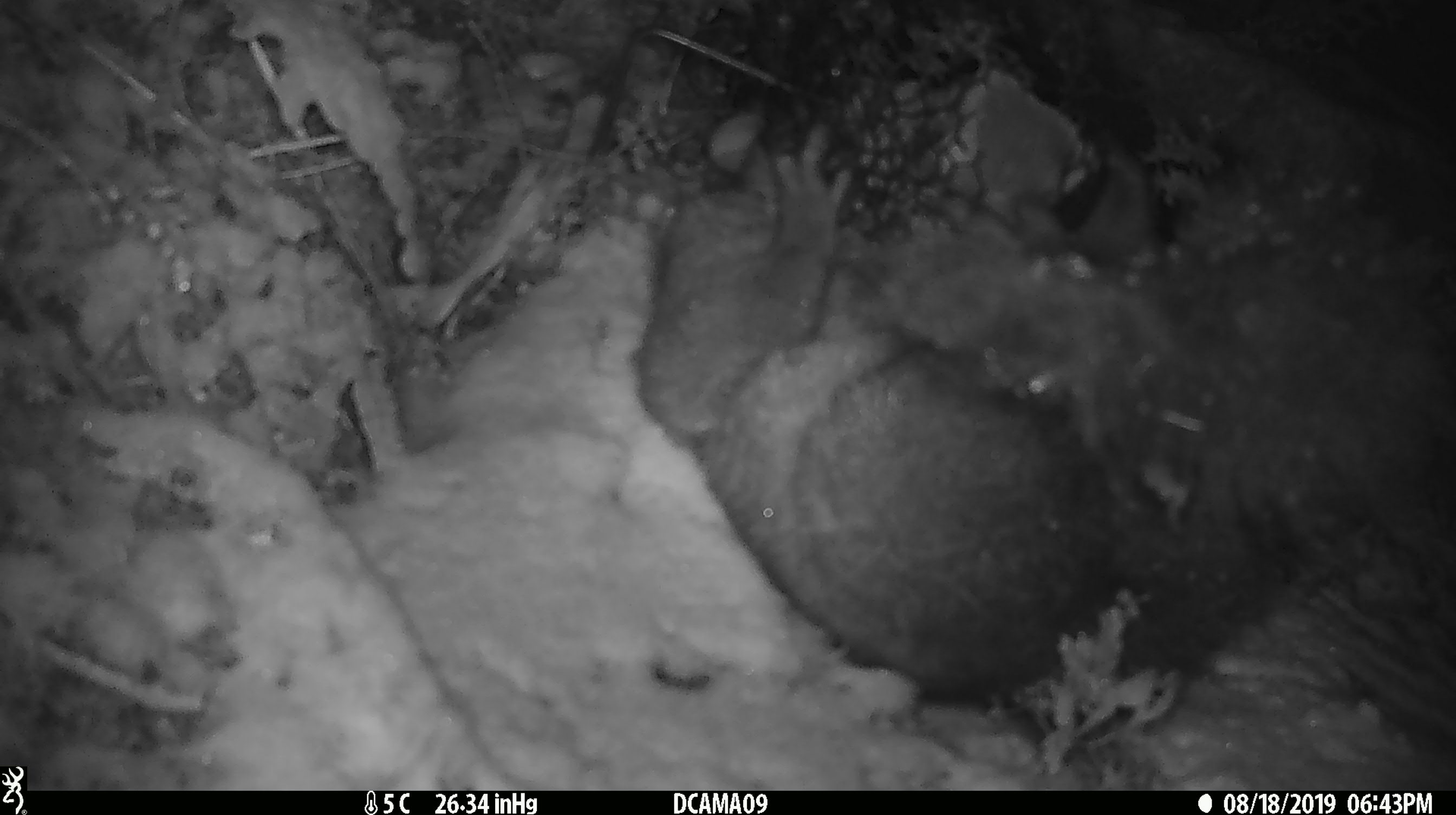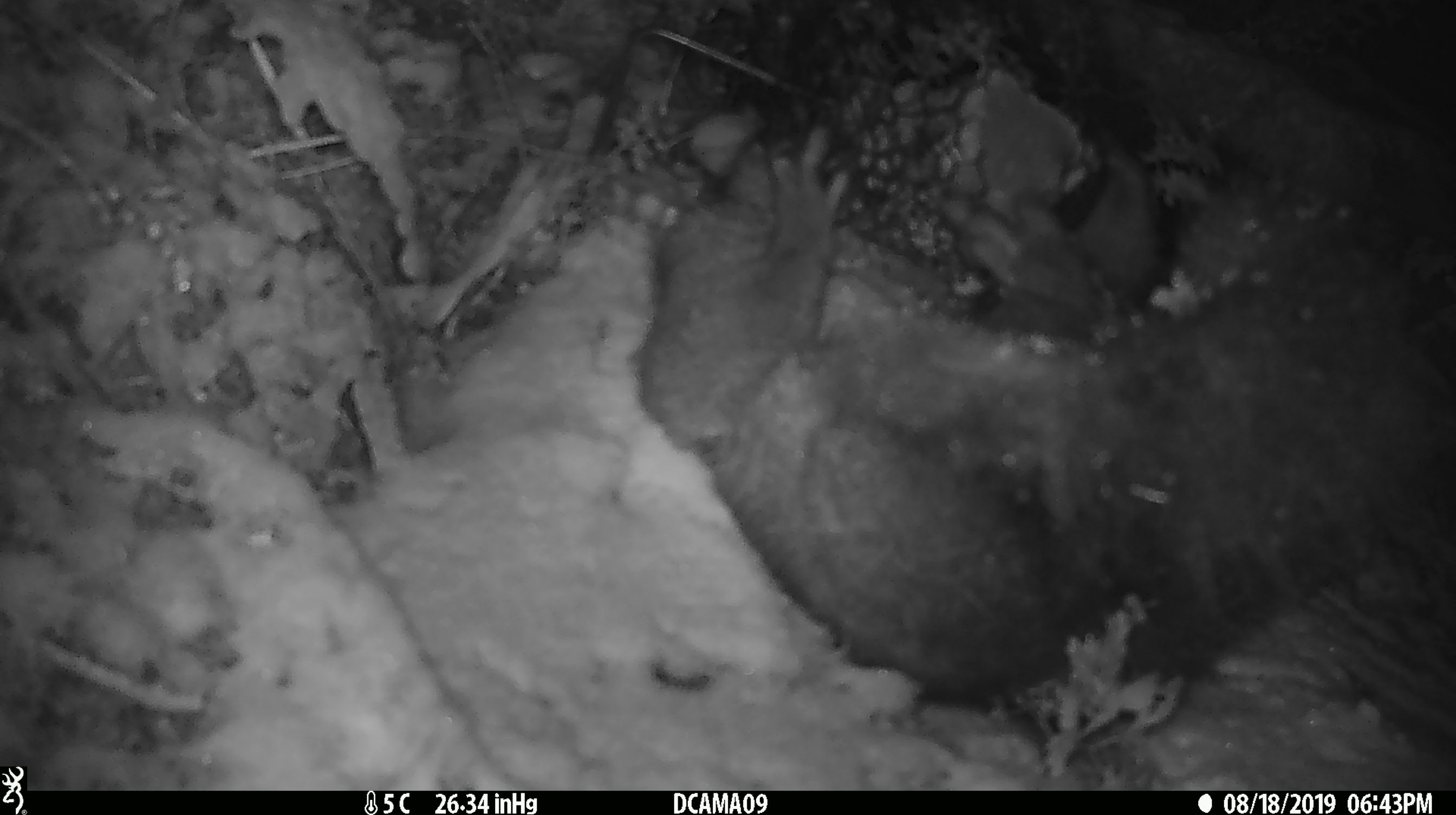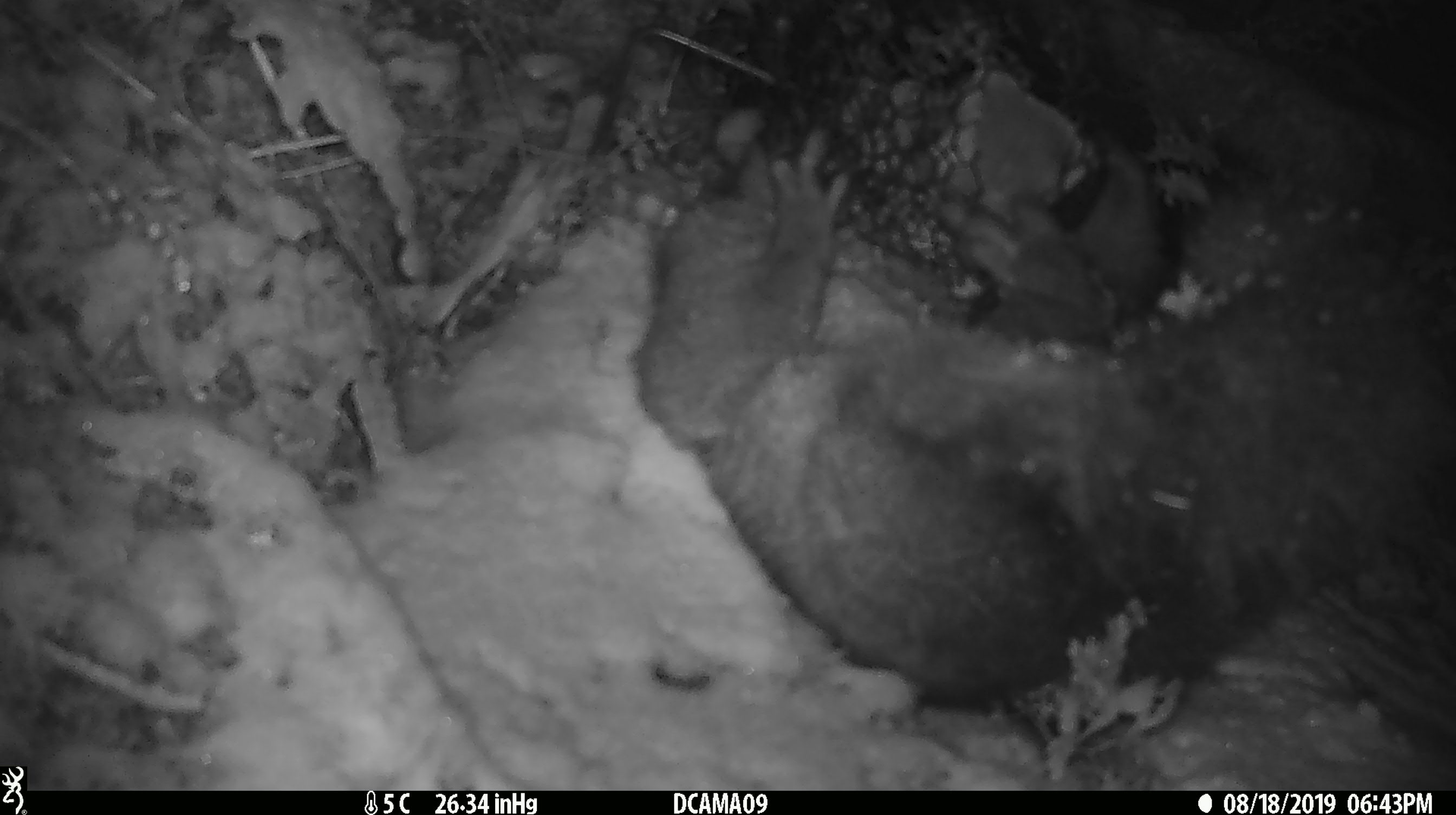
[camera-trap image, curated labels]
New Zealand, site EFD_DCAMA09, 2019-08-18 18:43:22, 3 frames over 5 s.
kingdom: Animalia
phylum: Chordata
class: Mammalia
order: Diprotodontia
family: Phalangeridae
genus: Trichosurus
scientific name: Trichosurus vulpecula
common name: common brushtail possum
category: possum